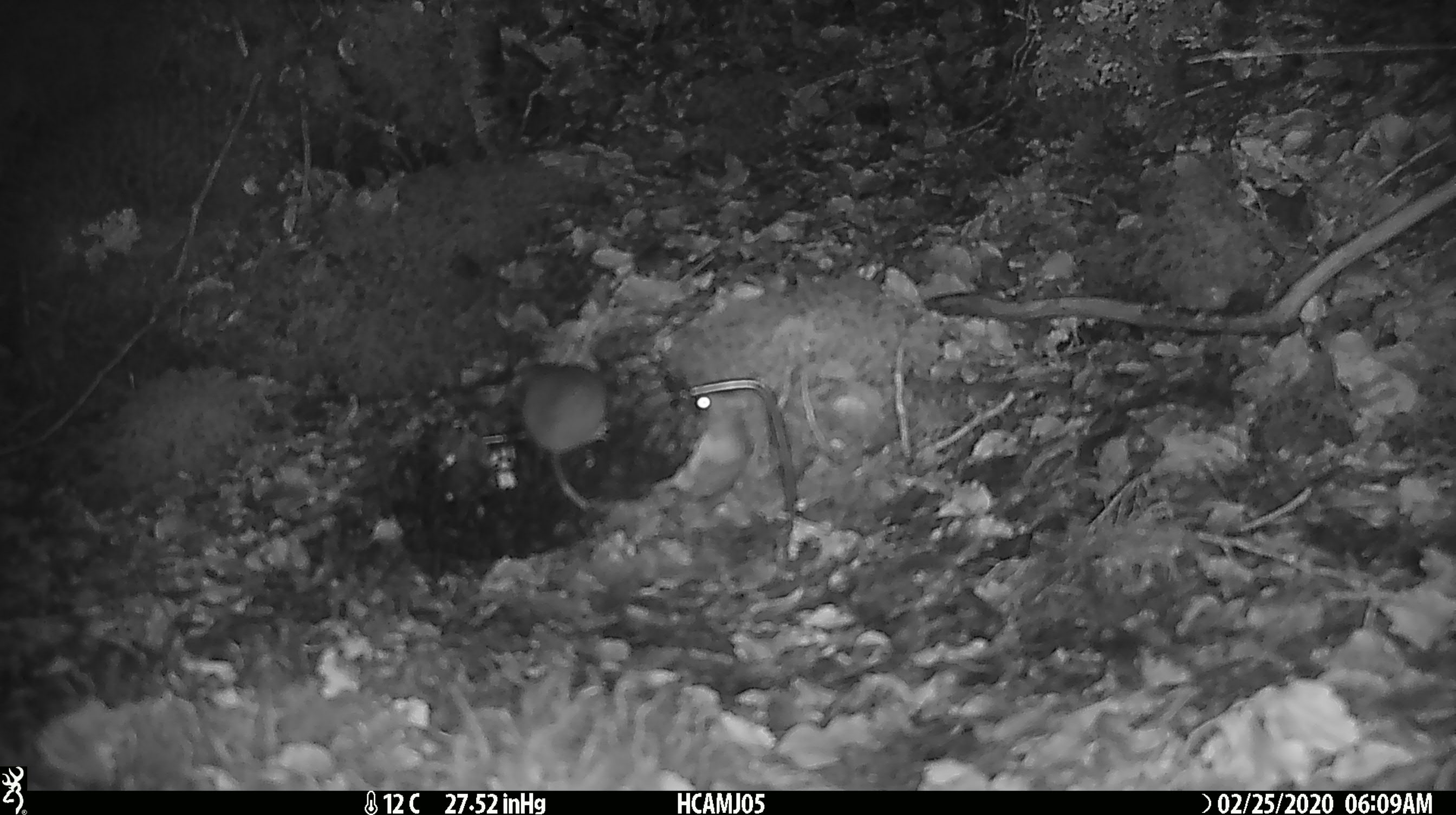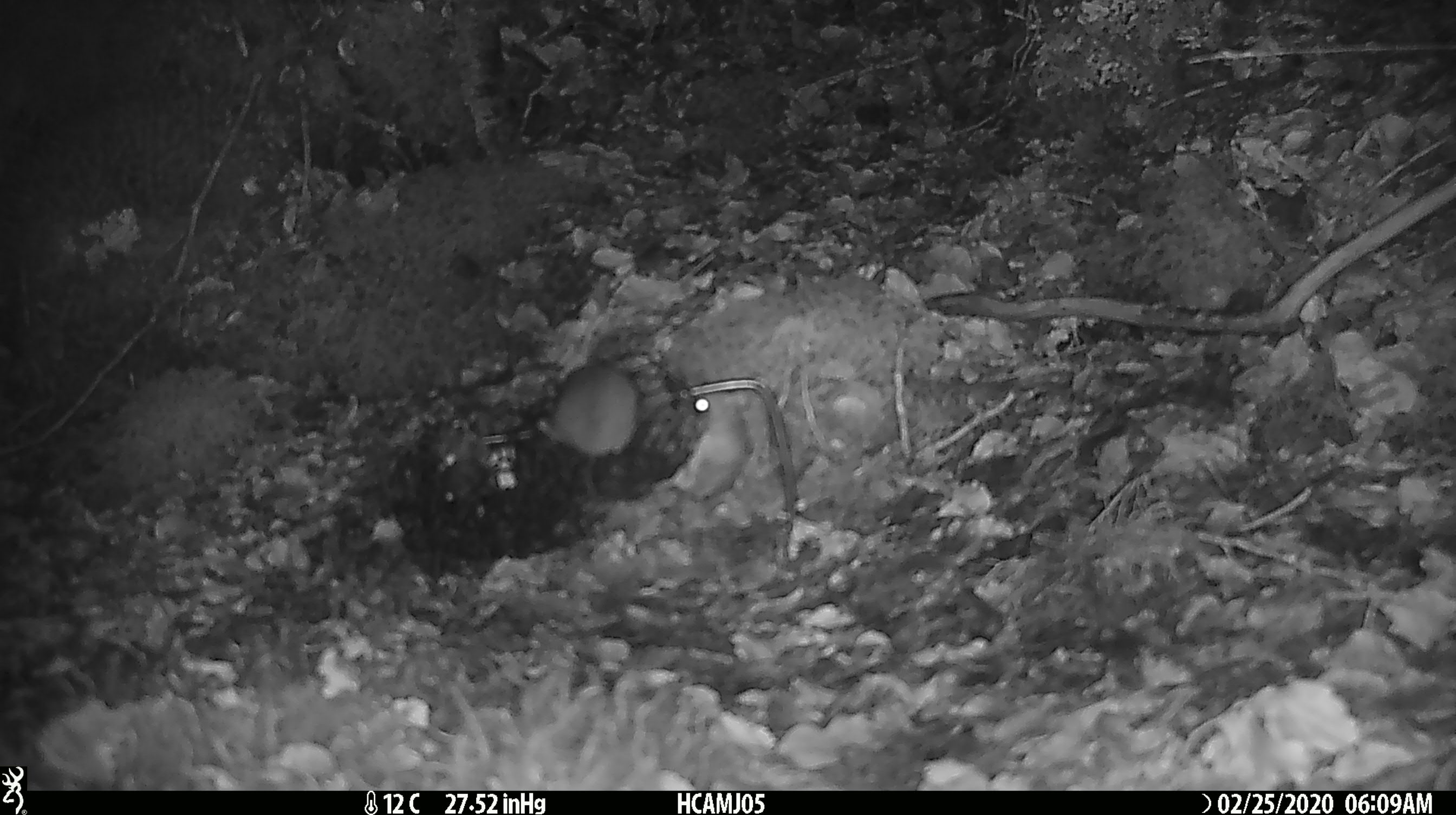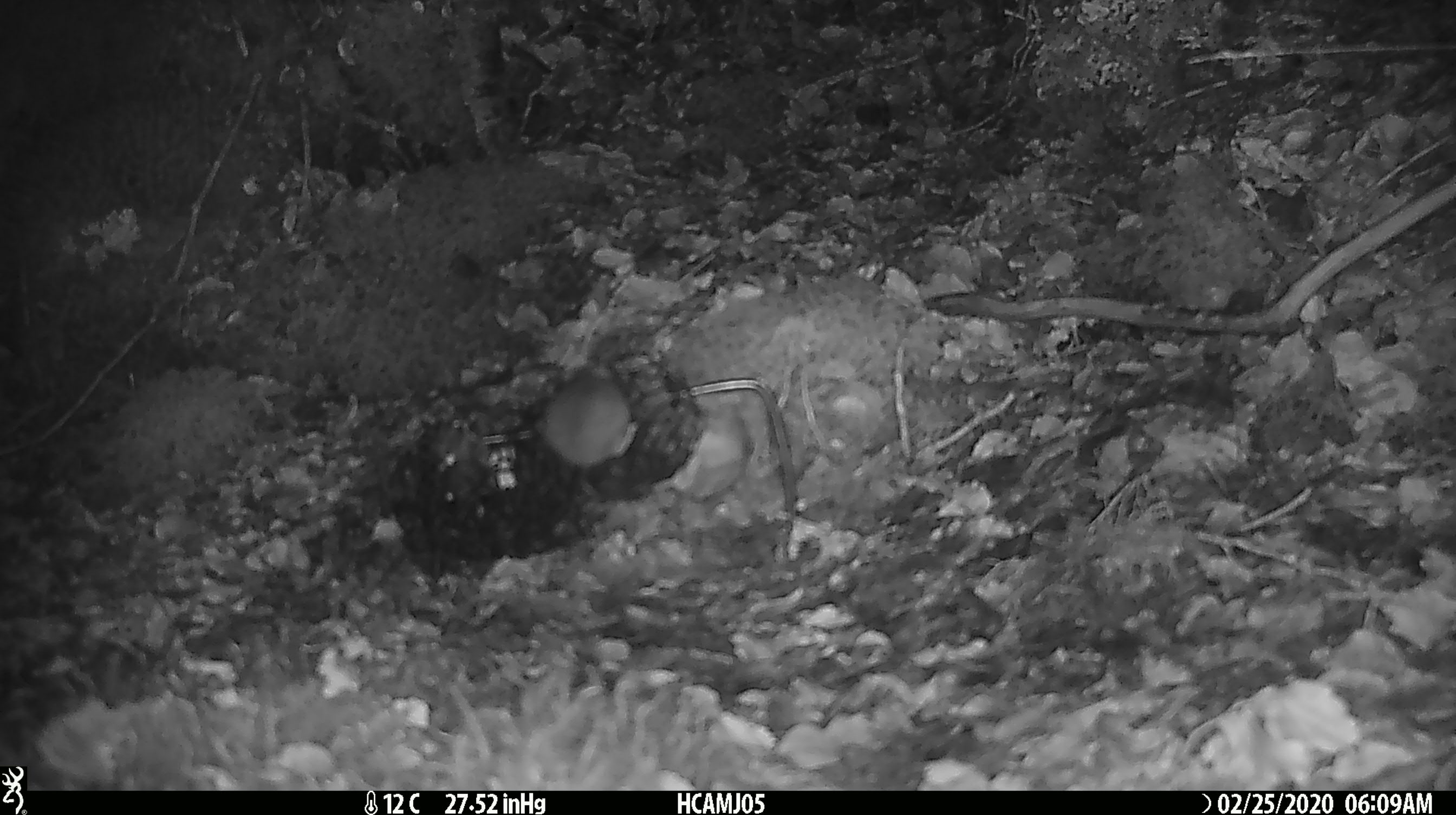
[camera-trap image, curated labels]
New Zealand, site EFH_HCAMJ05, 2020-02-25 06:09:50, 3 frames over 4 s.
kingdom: Animalia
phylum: Chordata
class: Mammalia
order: Rodentia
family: Muridae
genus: Mus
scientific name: Mus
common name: mouse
Mouse (Mus).